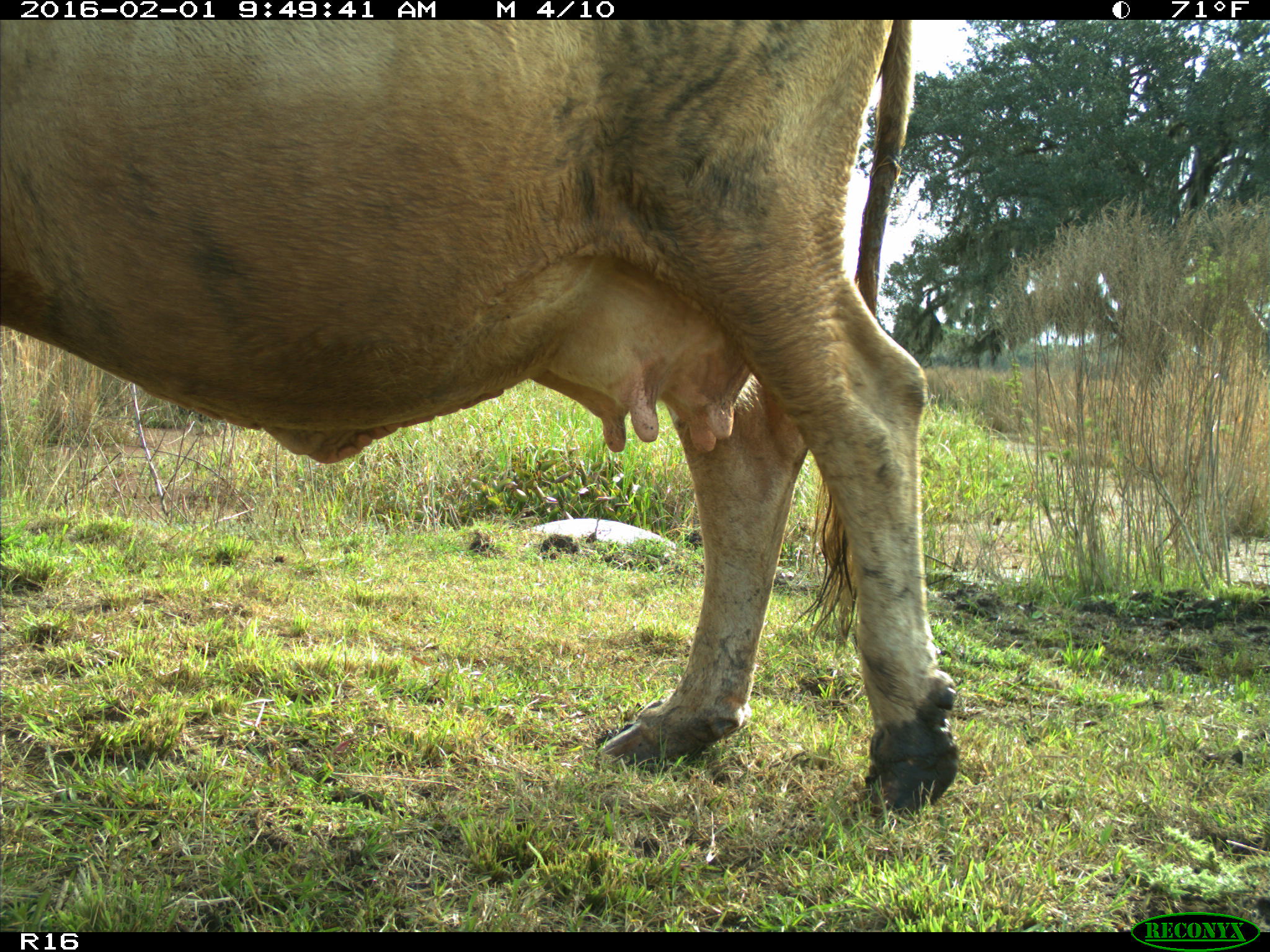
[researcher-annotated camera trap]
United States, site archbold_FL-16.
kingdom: Animalia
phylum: Chordata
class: Mammalia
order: Artiodactyla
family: Bovidae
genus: Bos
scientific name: Bos taurus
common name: domestic cow